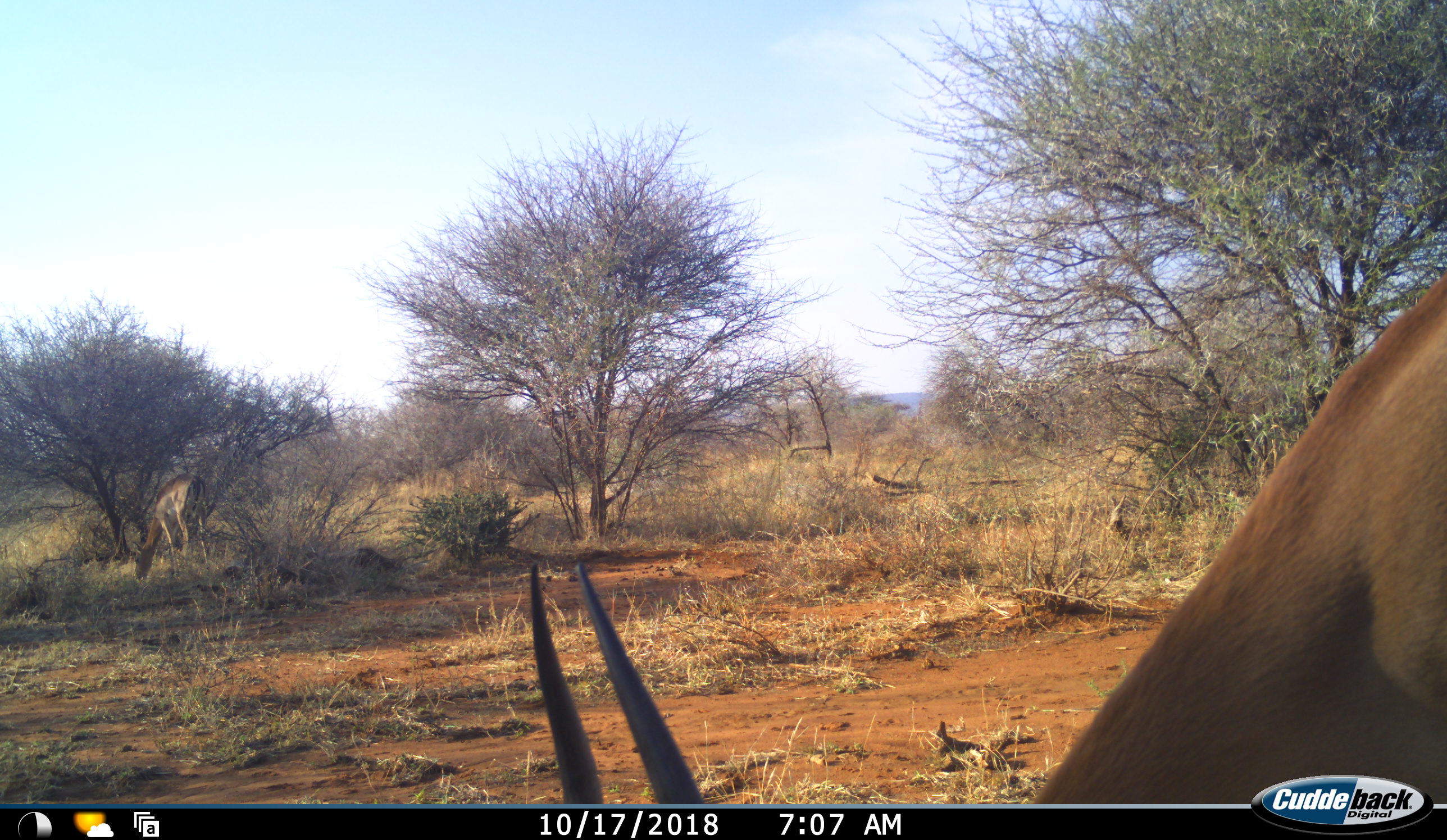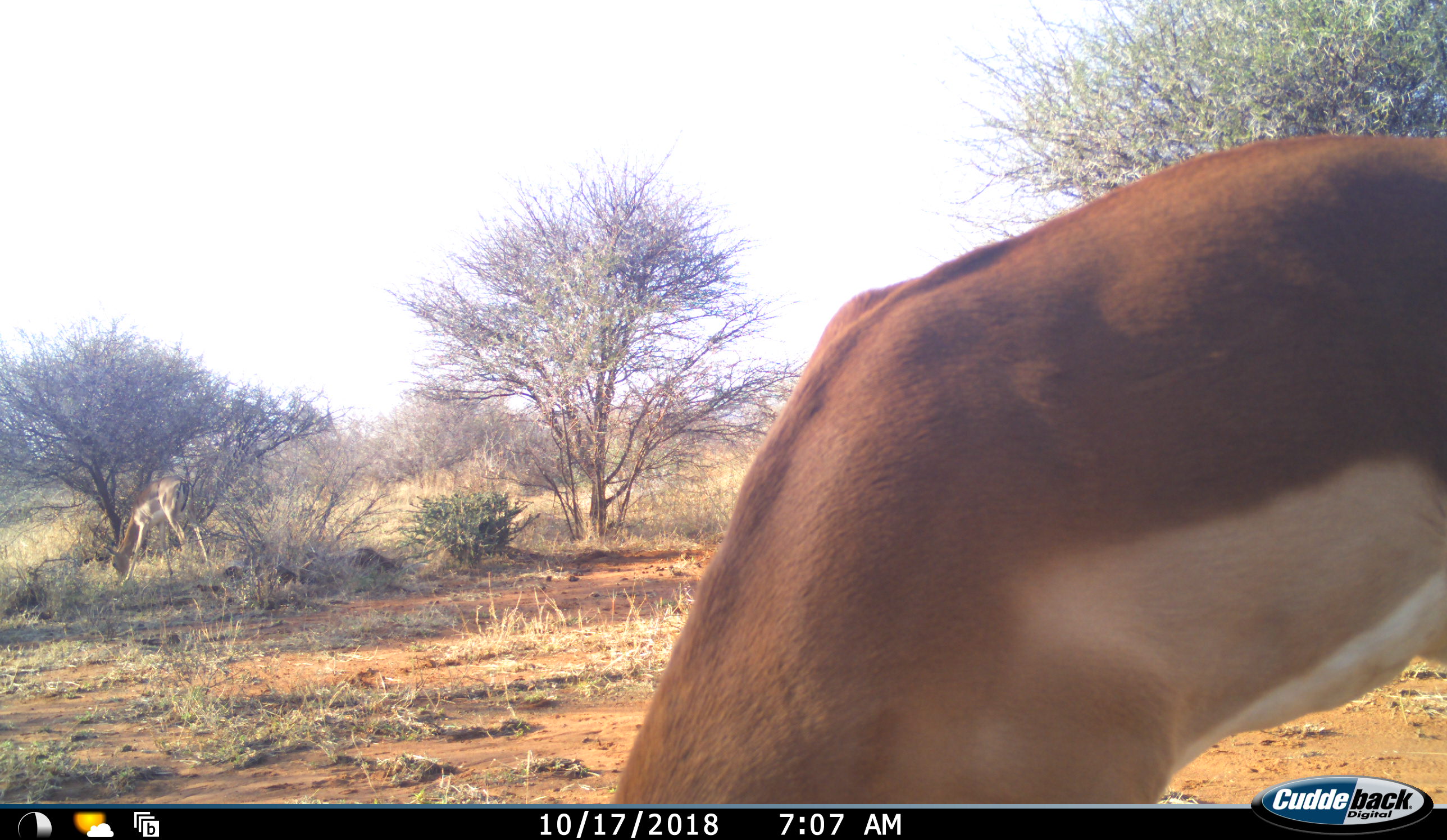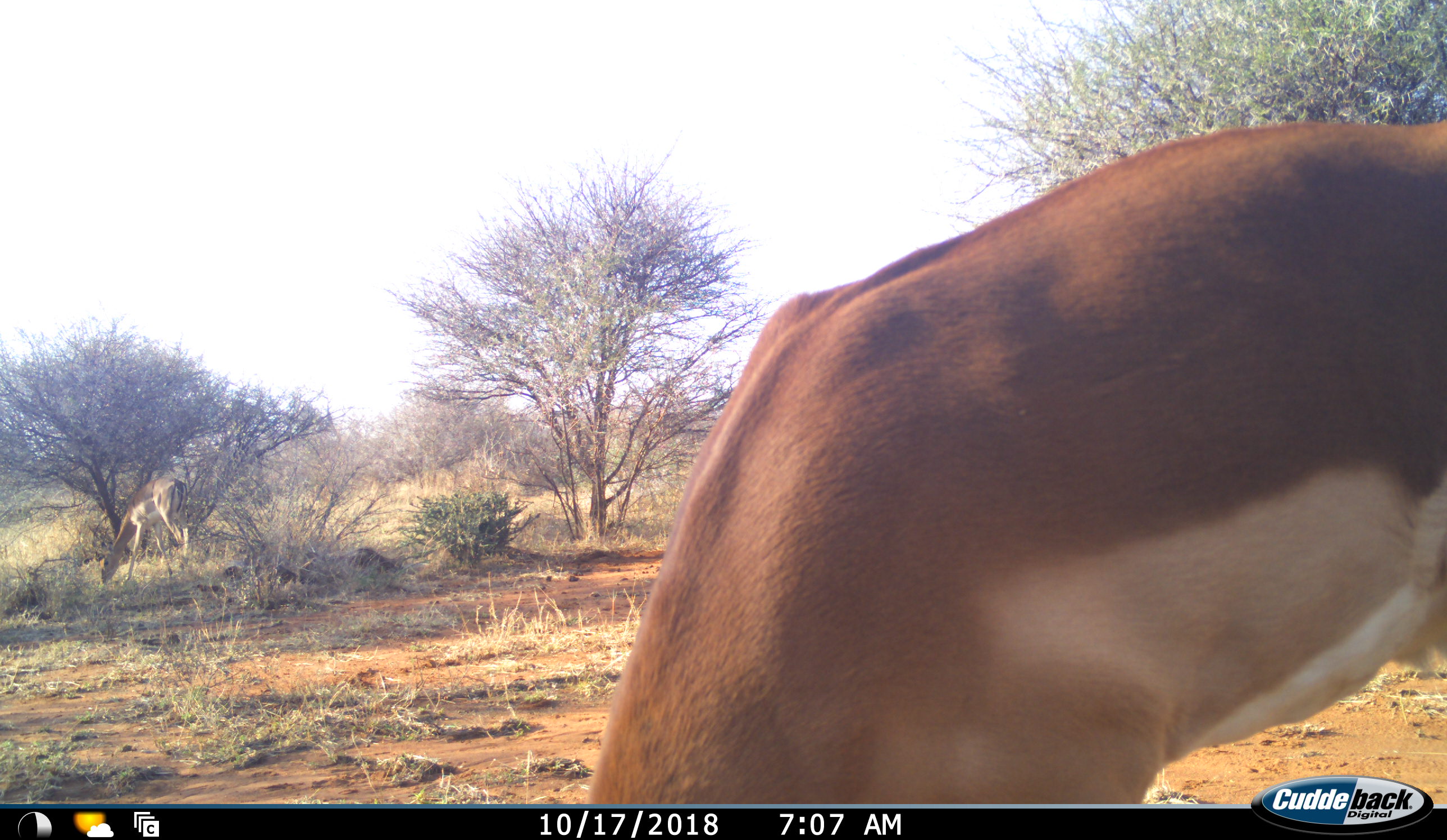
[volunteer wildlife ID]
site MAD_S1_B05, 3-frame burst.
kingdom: Animalia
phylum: Chordata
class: Mammalia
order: Artiodactyla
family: Bovidae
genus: Aepyceros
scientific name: Aepyceros melampus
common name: impala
Impala (Aepyceros melampus), count 2. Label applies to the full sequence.